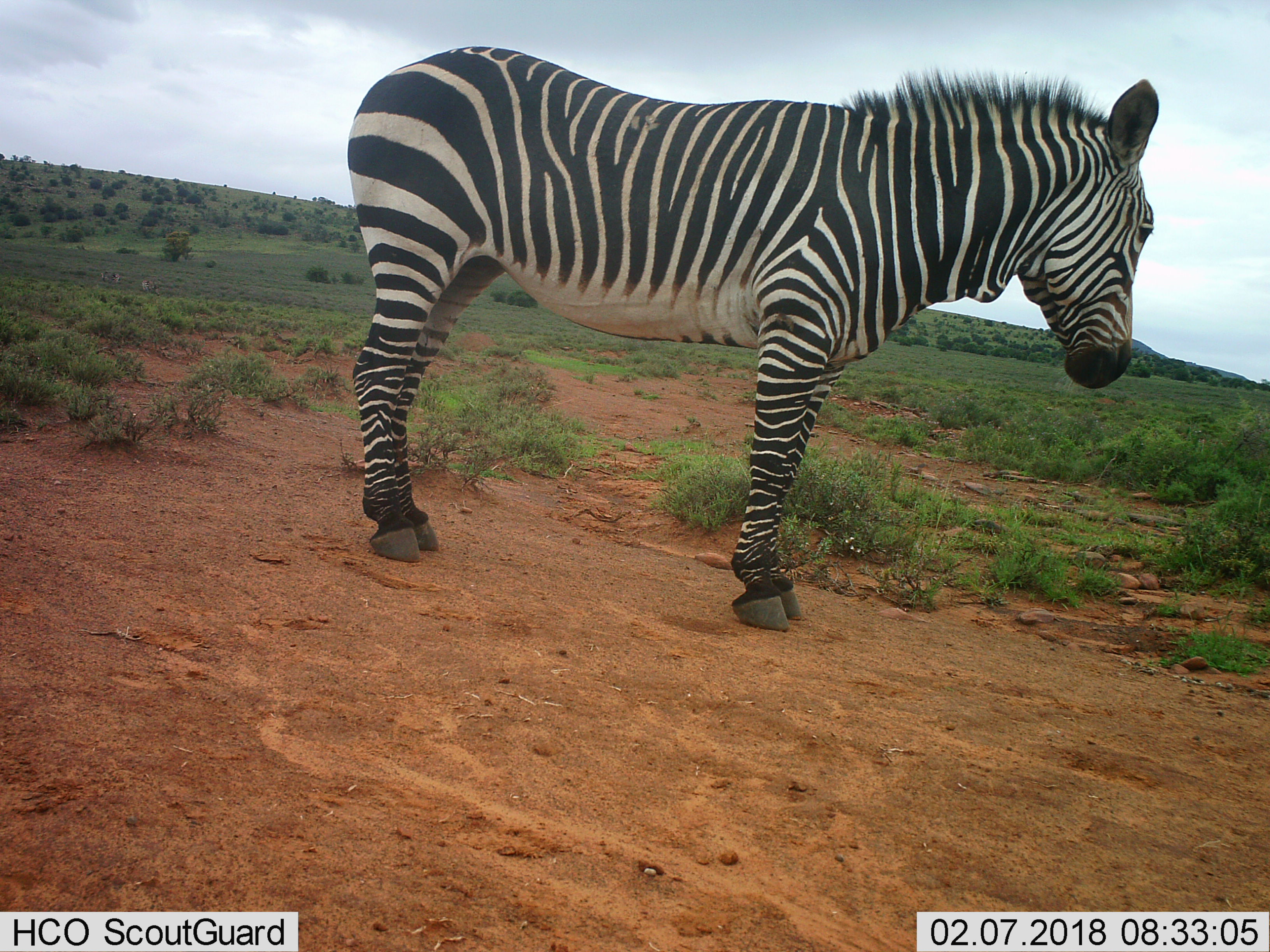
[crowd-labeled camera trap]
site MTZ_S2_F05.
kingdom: Animalia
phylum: Chordata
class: Mammalia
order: Perissodactyla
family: Equidae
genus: Equus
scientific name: Equus zebra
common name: mountain zebra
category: zebramountain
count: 1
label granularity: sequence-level